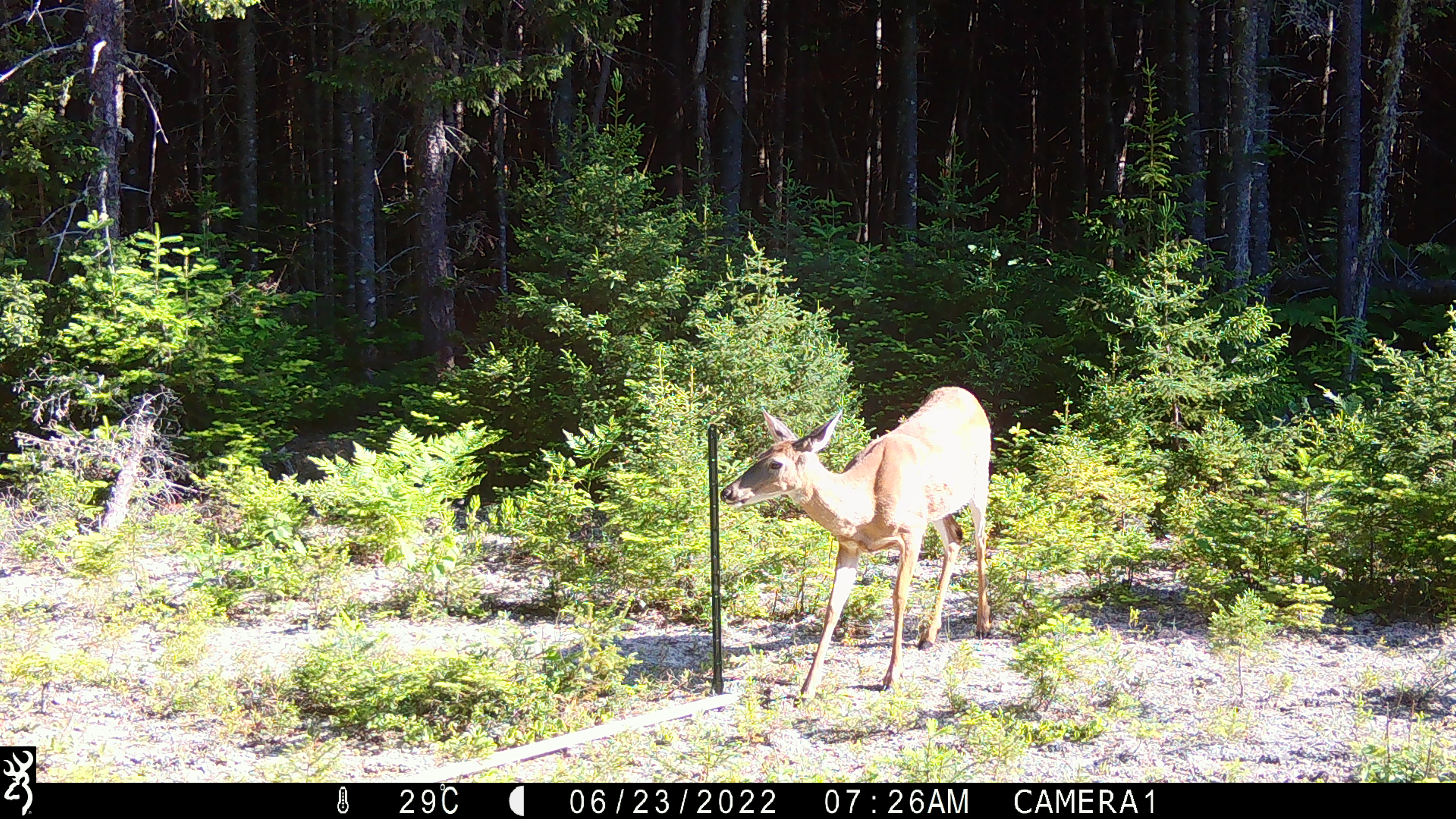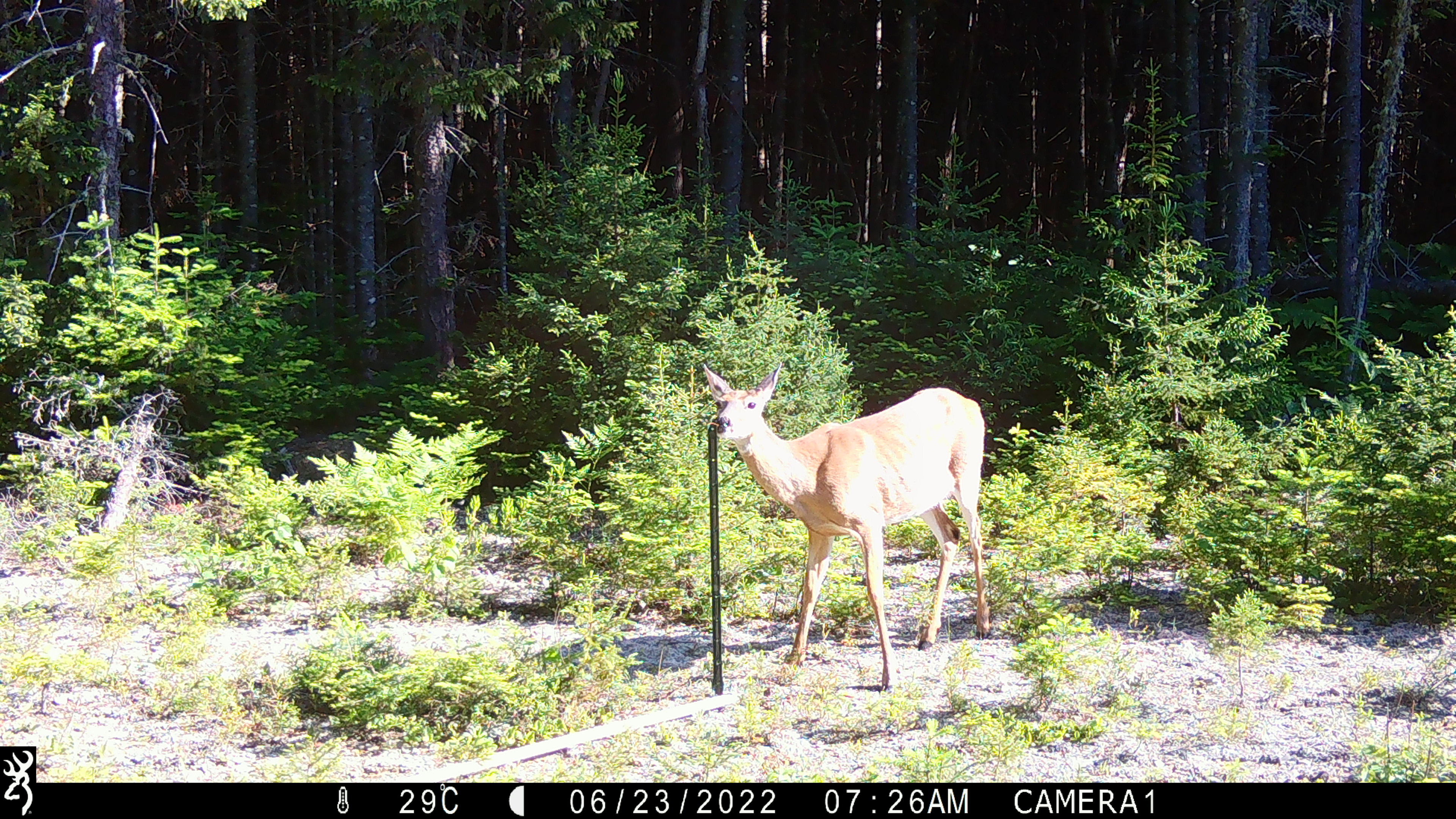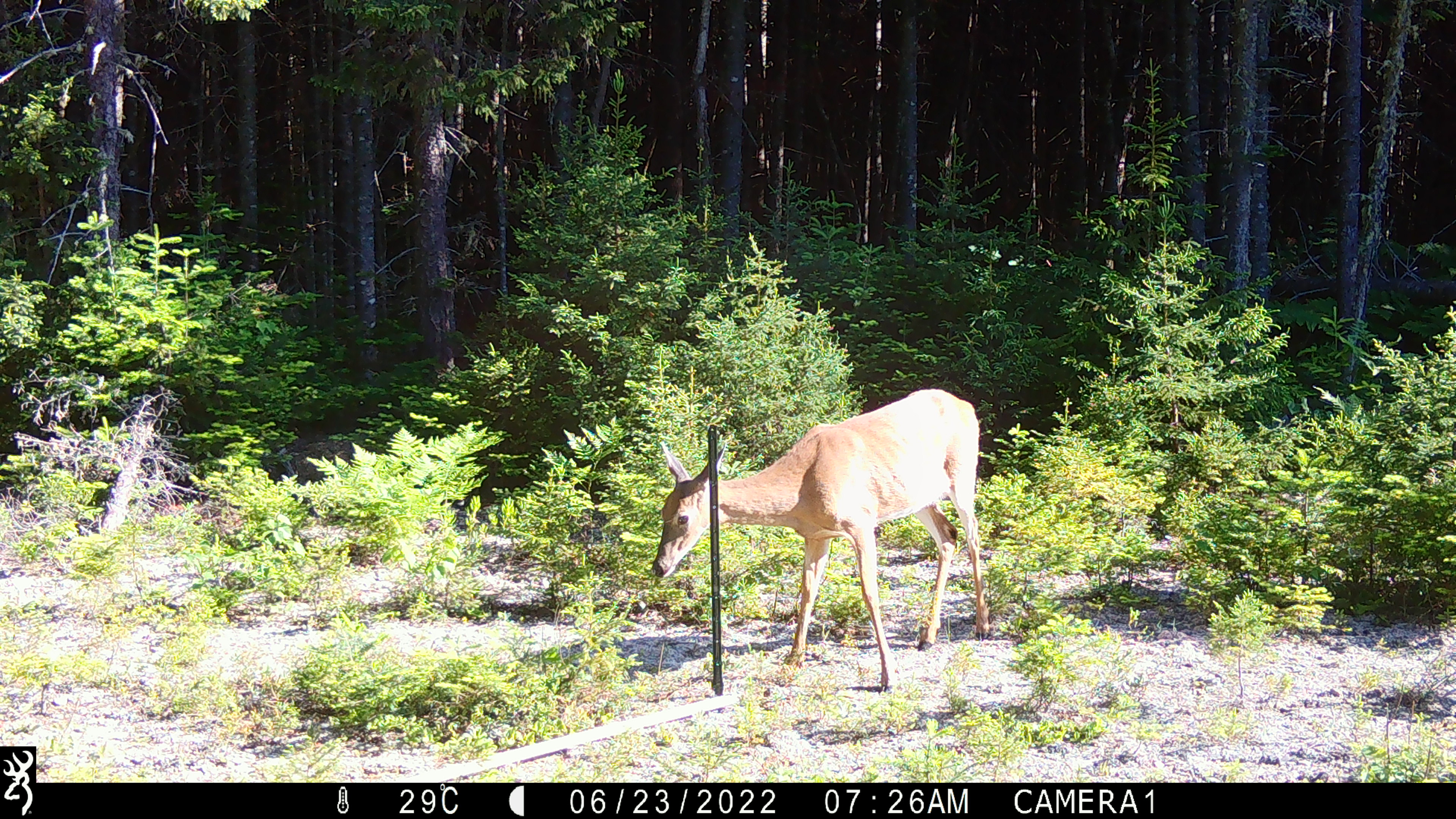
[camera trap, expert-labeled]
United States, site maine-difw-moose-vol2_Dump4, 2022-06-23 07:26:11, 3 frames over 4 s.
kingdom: Animalia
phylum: Chordata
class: Mammalia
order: Artiodactyla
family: Cervidae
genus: Odocoileus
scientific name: Odocoileus virginianus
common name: white-tailed deer